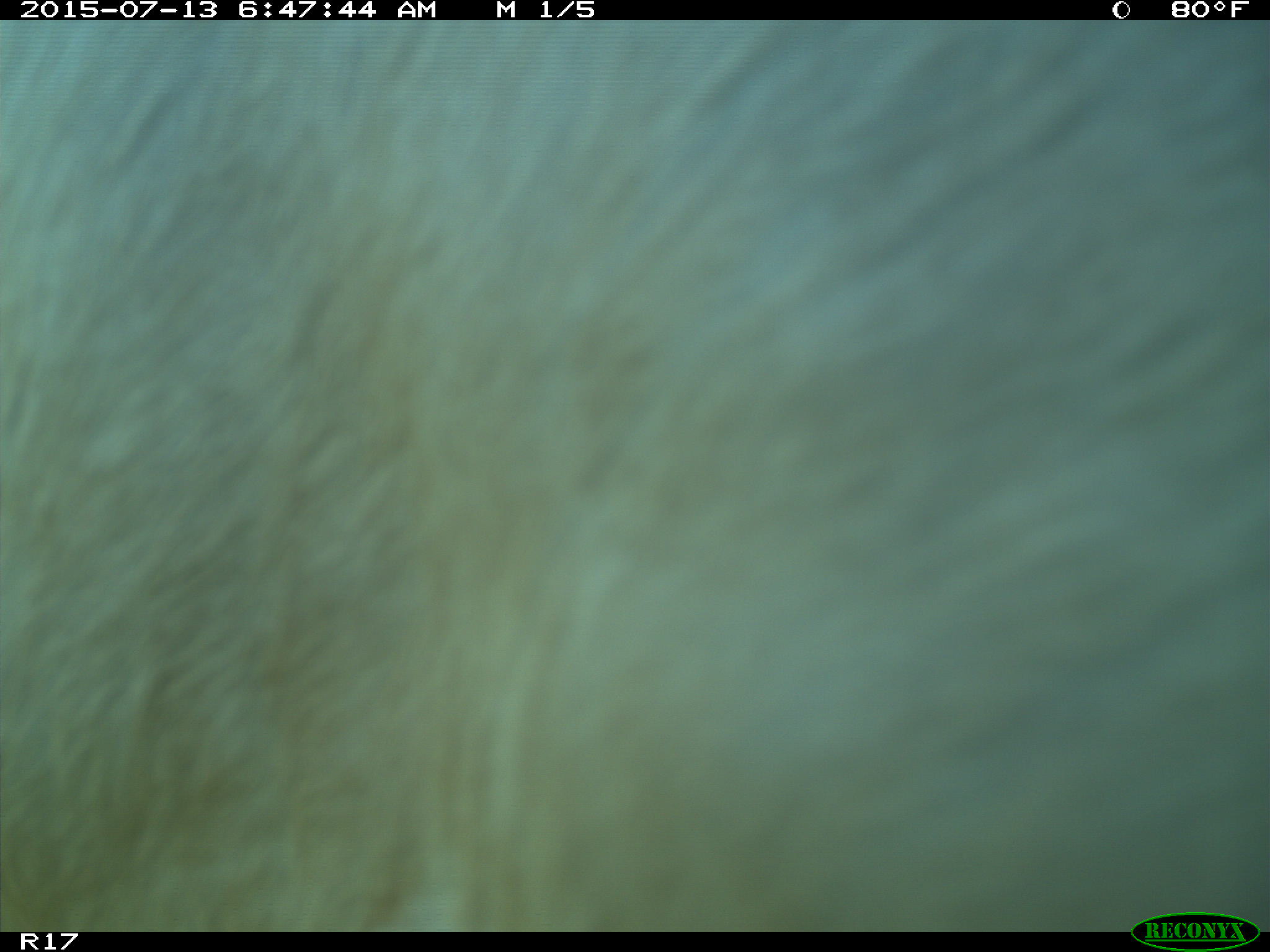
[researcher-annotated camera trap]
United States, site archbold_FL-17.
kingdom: Animalia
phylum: Chordata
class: Mammalia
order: Artiodactyla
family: Bovidae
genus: Bos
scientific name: Bos taurus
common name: domestic cow